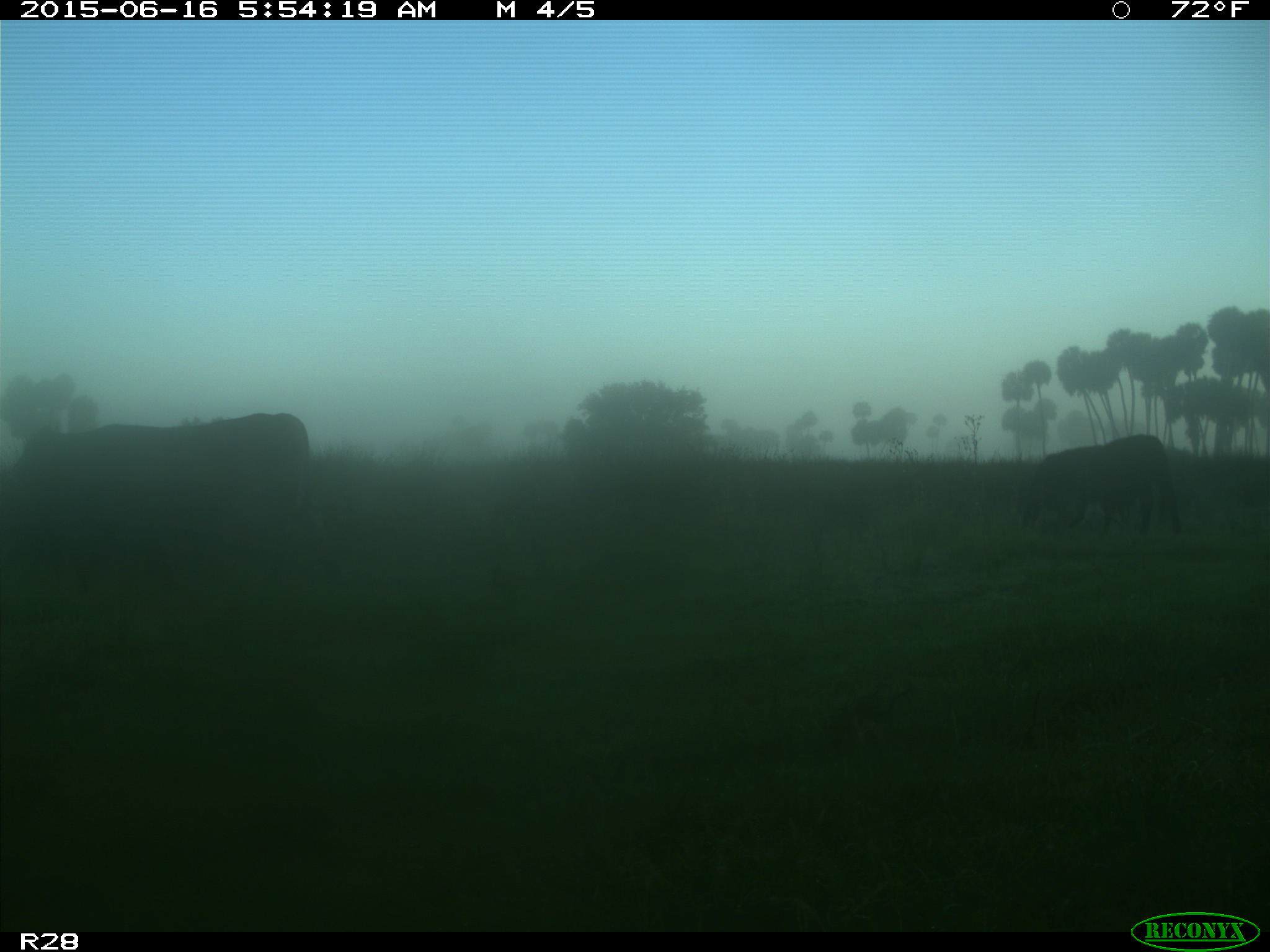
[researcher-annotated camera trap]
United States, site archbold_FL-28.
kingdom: Animalia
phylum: Chordata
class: Mammalia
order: Artiodactyla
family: Bovidae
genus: Bos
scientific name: Bos taurus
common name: domestic cow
Bos taurus (domestic cow).